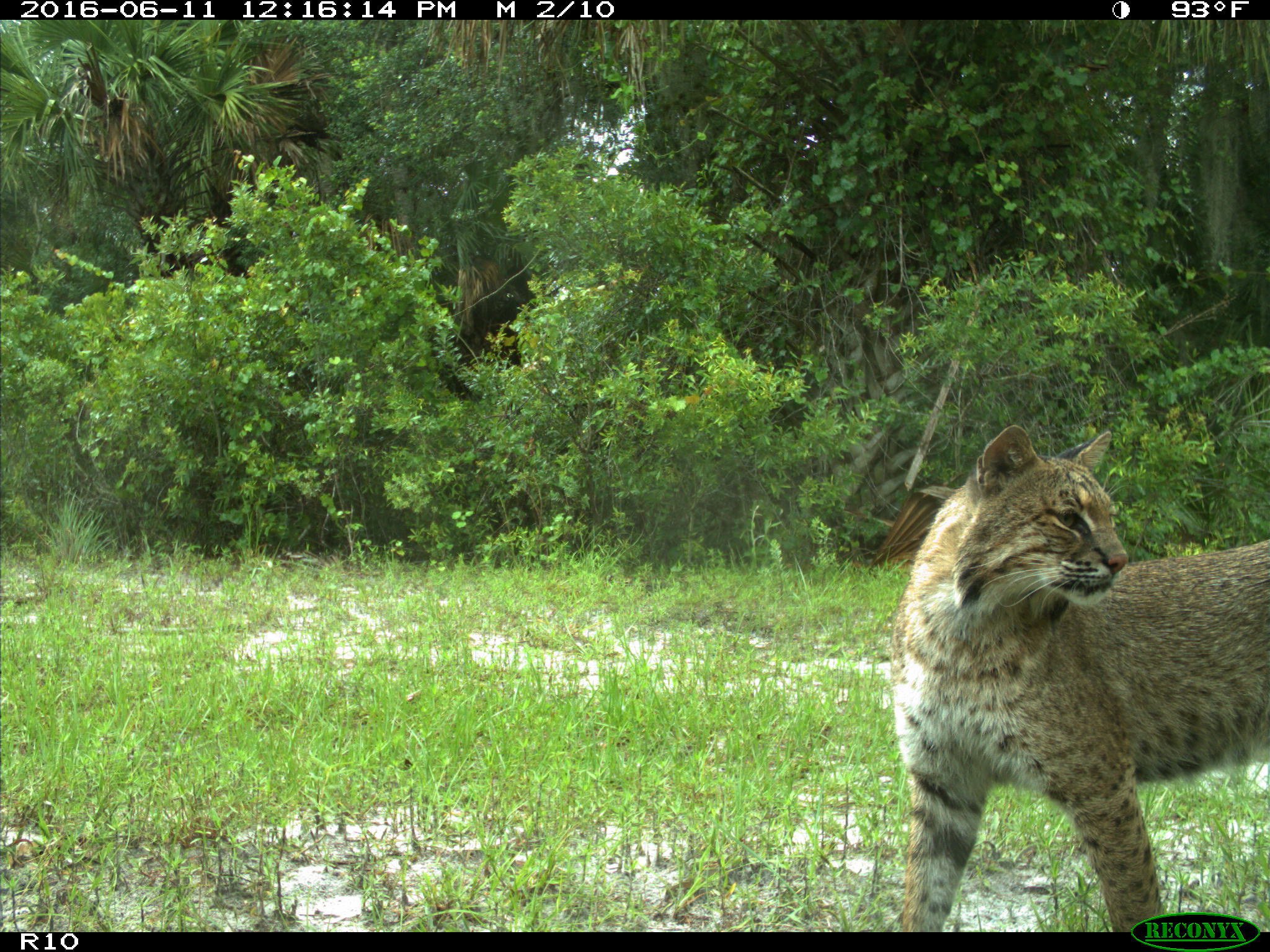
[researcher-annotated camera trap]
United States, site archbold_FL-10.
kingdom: Animalia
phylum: Chordata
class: Mammalia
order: Carnivora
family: Felidae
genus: Lynx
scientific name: Lynx rufus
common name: bobcat